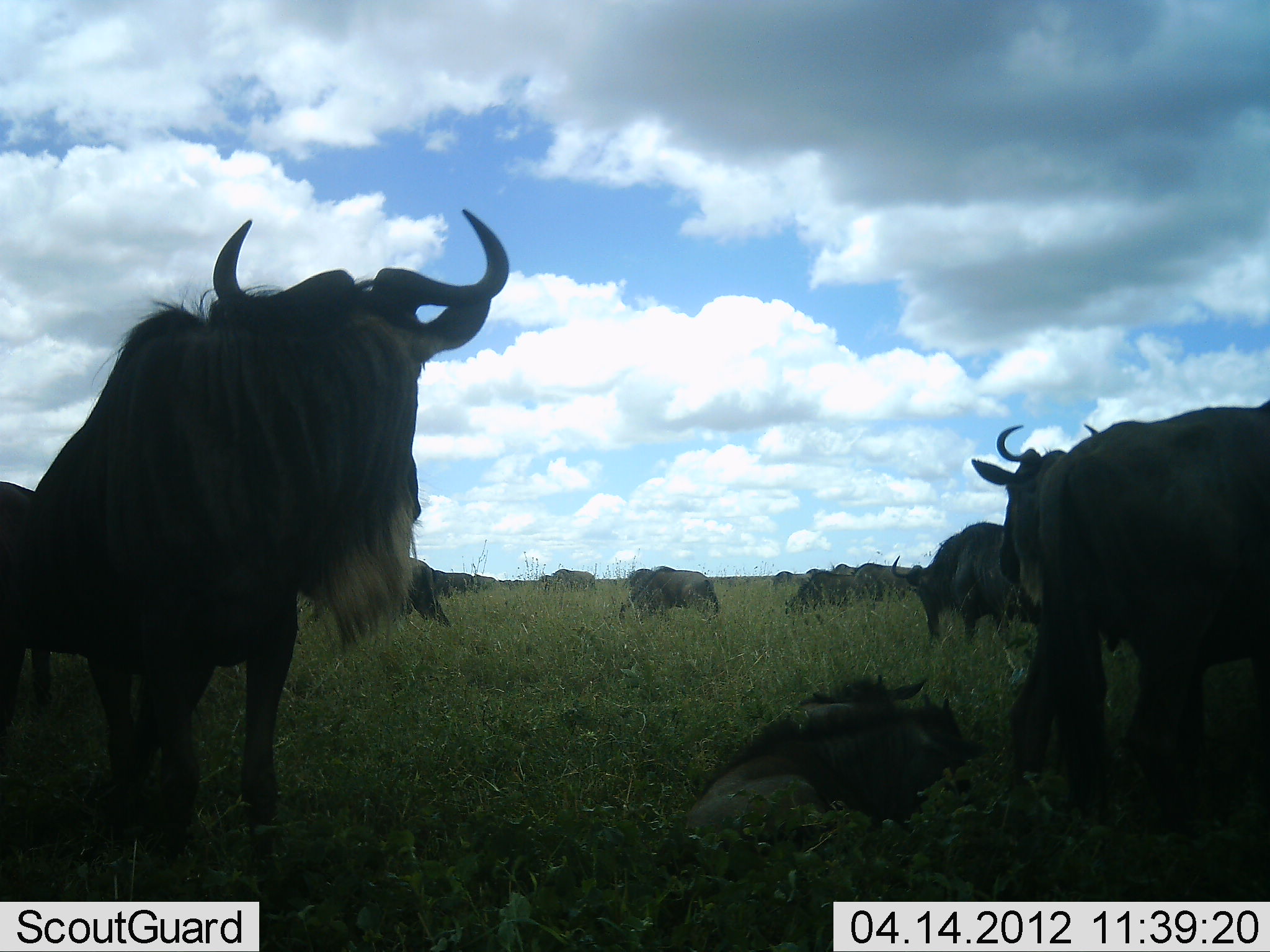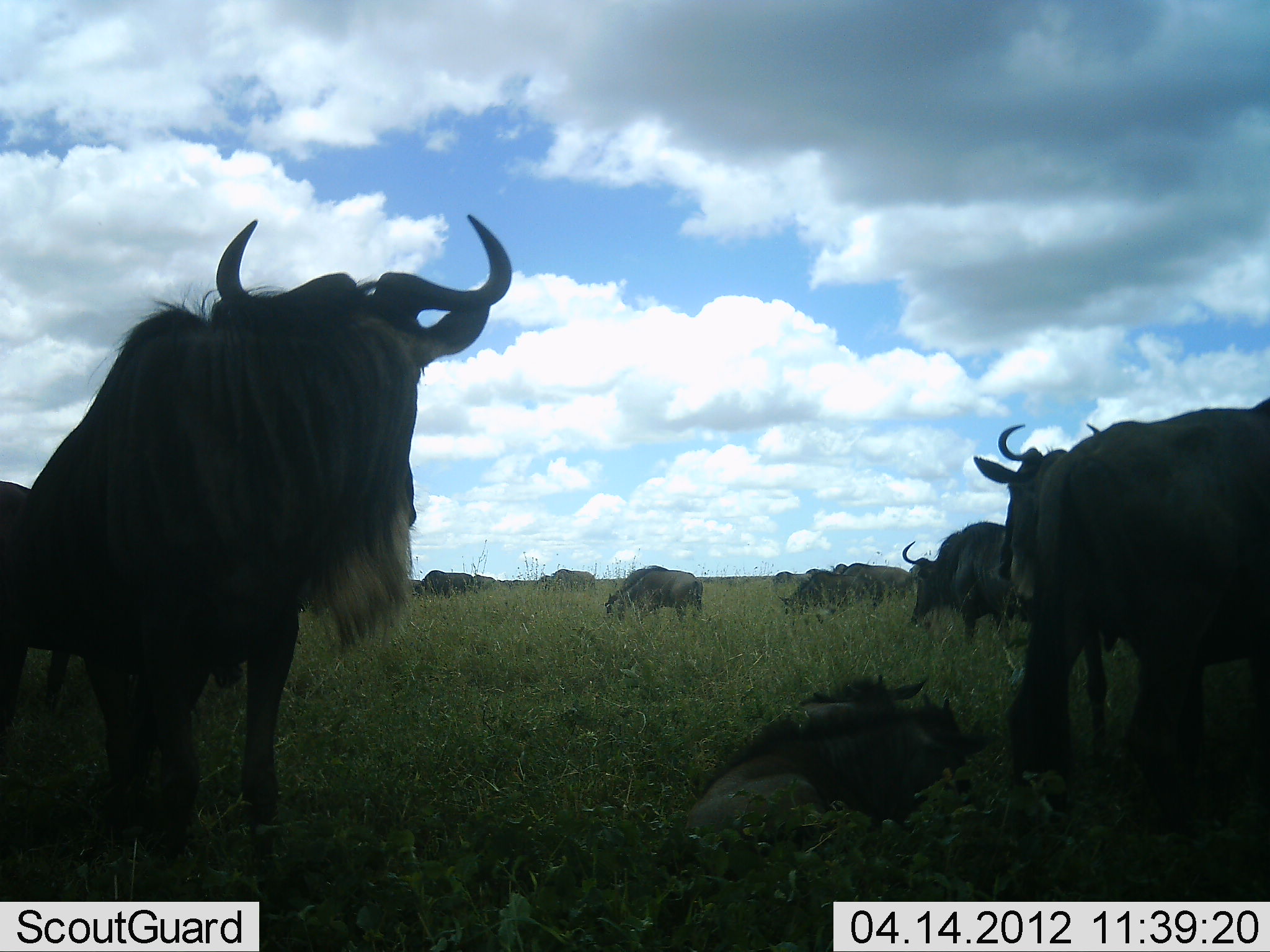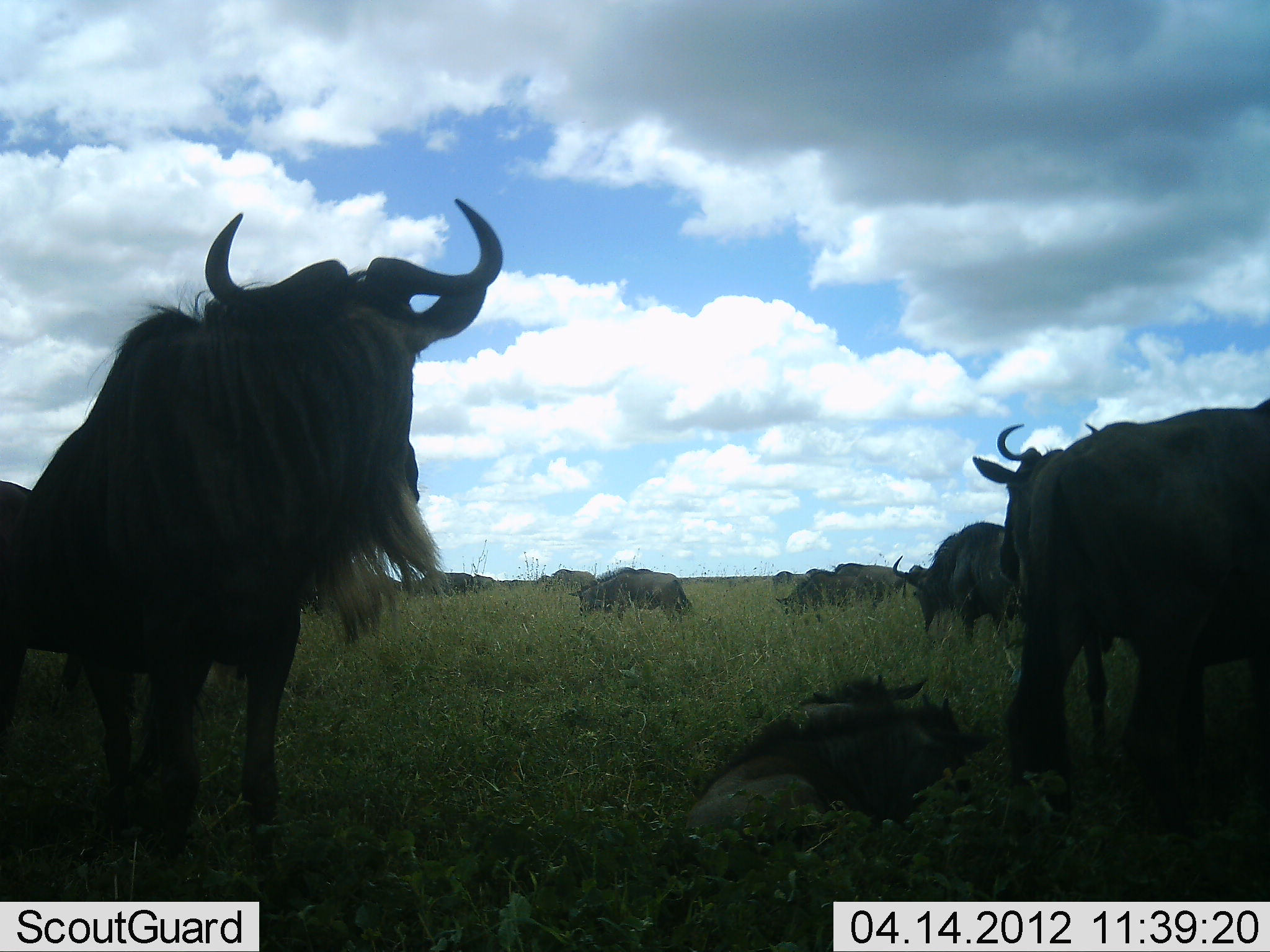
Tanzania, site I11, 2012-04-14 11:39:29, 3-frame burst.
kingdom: Animalia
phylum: Chordata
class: Mammalia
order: Artiodactyla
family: Bovidae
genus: Connochaetes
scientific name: Connochaetes taurinus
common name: blue wildebeest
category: wildebeest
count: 11-50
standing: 75%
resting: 88%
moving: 12%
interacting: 6%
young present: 31%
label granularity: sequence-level